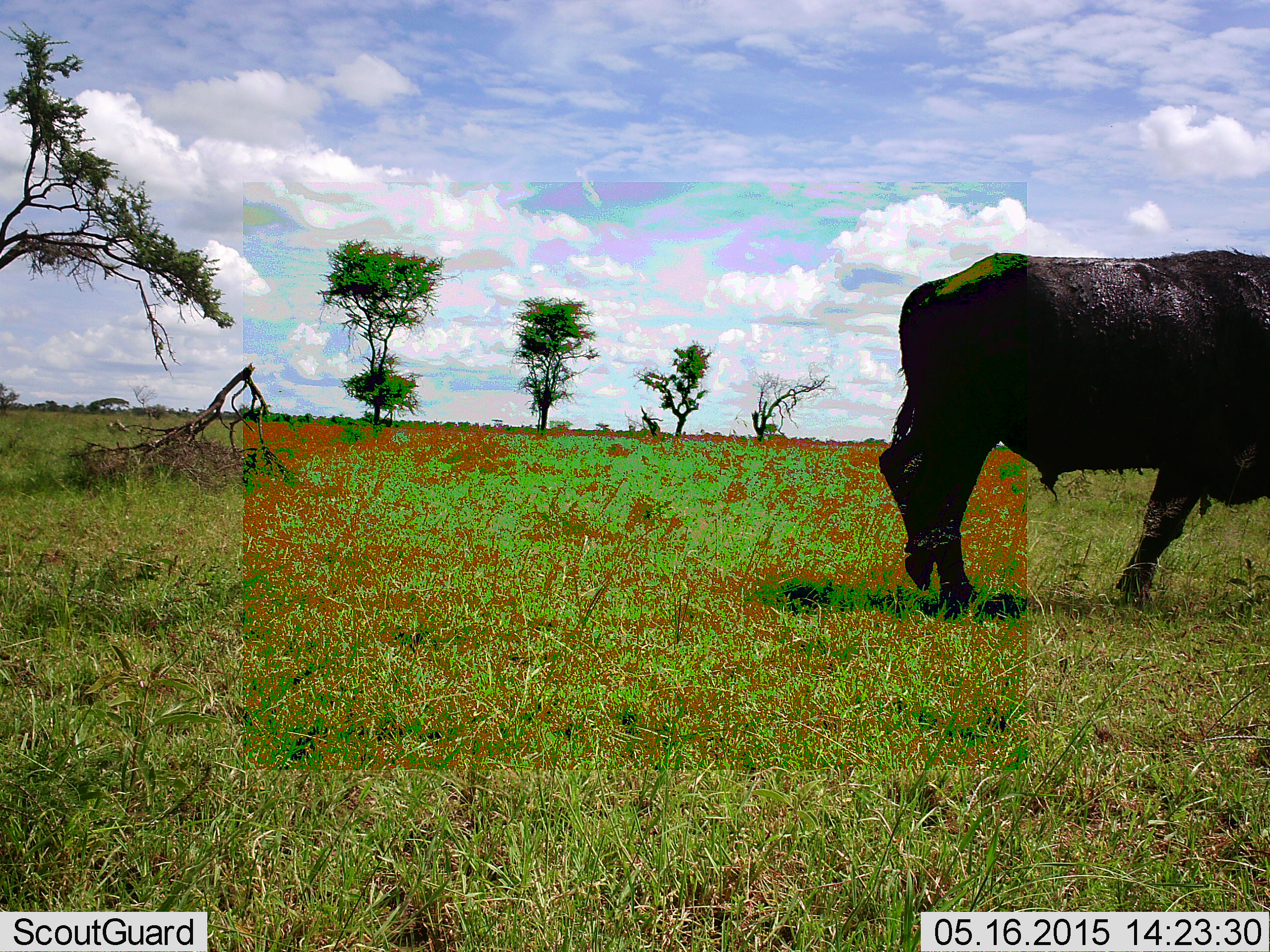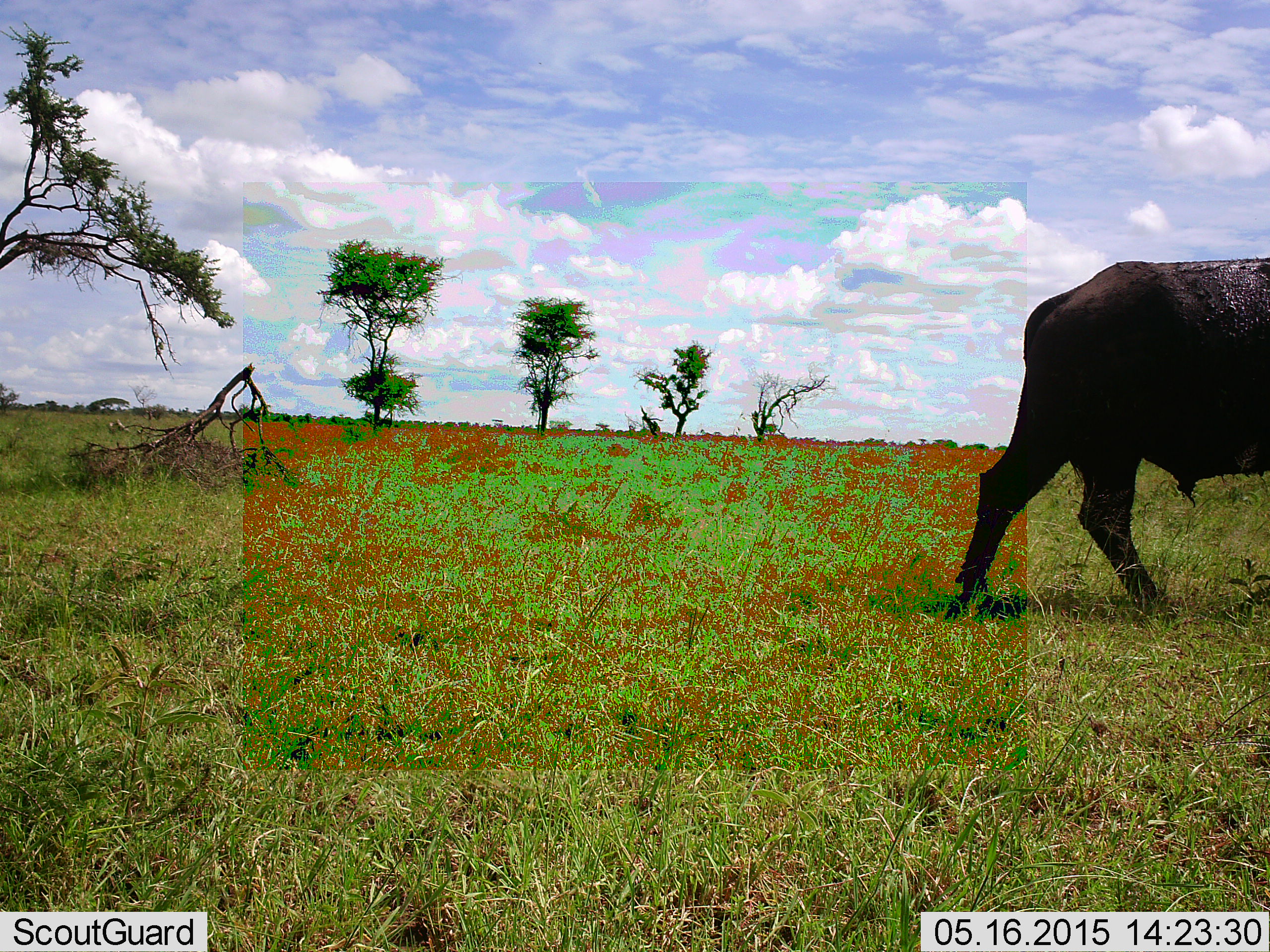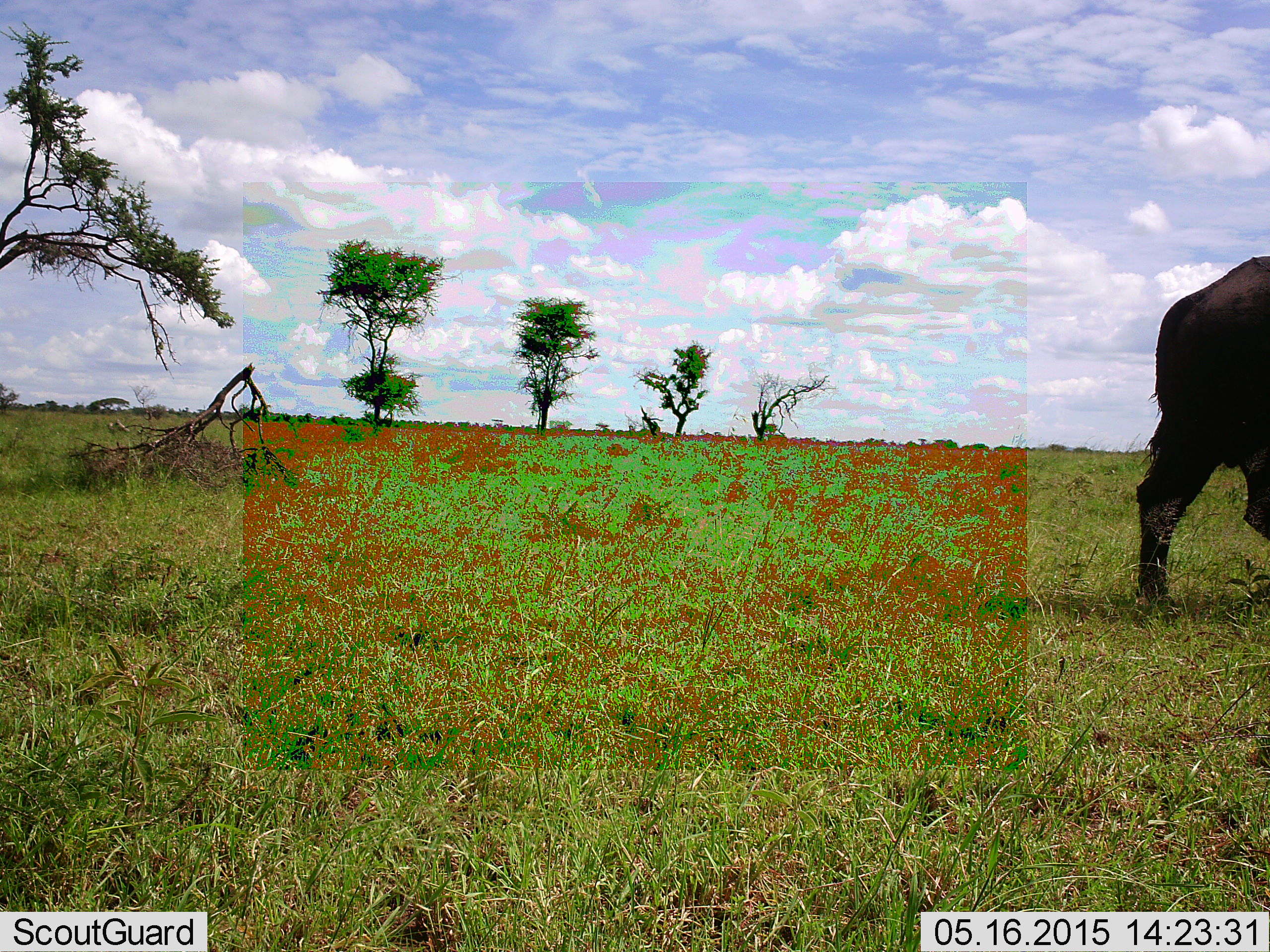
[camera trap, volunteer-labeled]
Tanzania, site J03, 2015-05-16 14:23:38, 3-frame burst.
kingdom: Animalia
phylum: Chordata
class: Mammalia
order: Artiodactyla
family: Bovidae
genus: Syncerus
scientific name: Syncerus caffer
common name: cape buffalo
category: buffalo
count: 1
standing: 0%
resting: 0%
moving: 100%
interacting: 0%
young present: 0%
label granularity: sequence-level